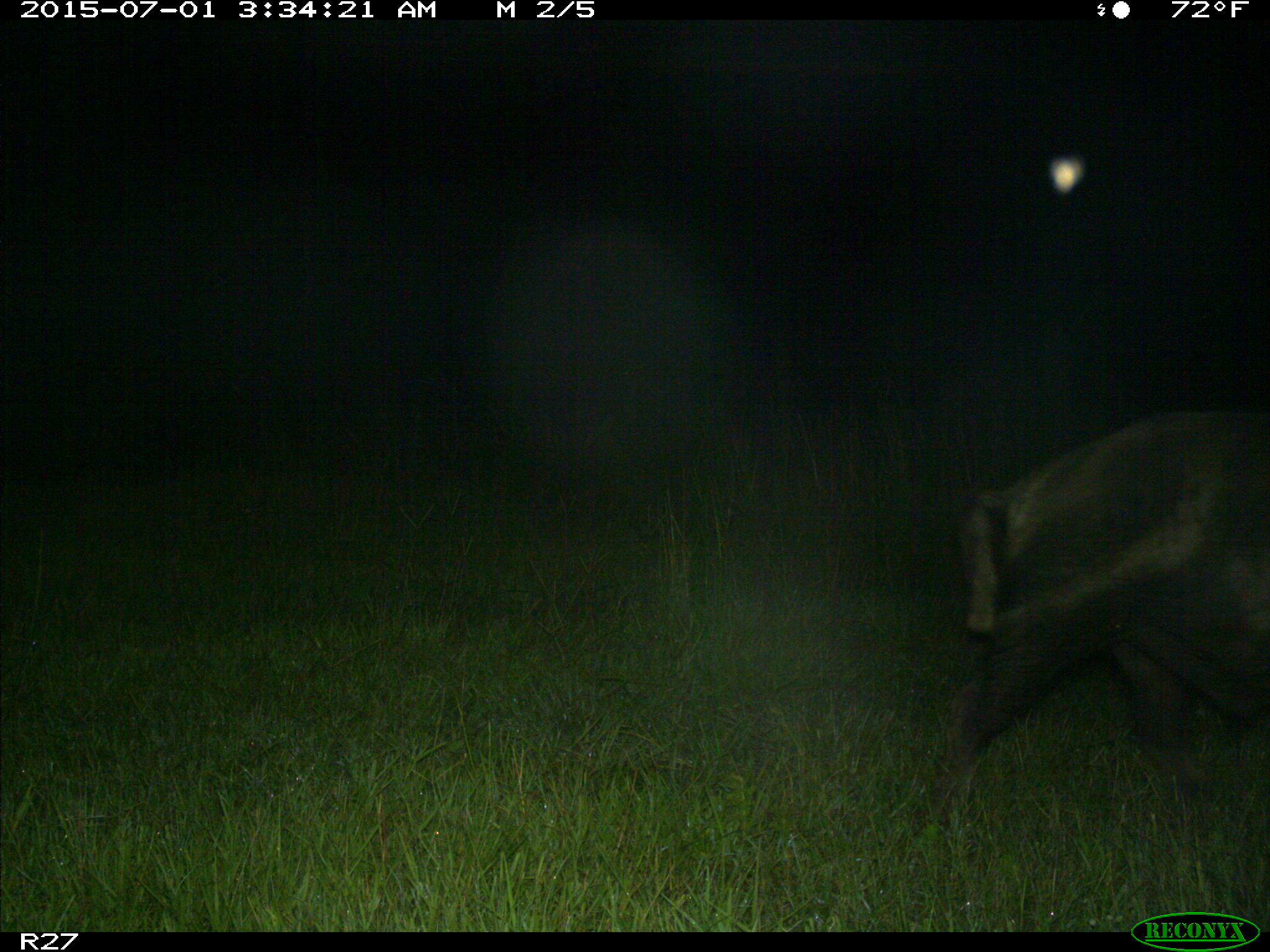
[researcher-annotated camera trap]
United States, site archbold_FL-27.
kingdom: Animalia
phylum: Chordata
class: Mammalia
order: Artiodactyla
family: Suidae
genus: Sus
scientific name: Sus scrofa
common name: wild boar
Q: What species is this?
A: Sus scrofa (wild boar).